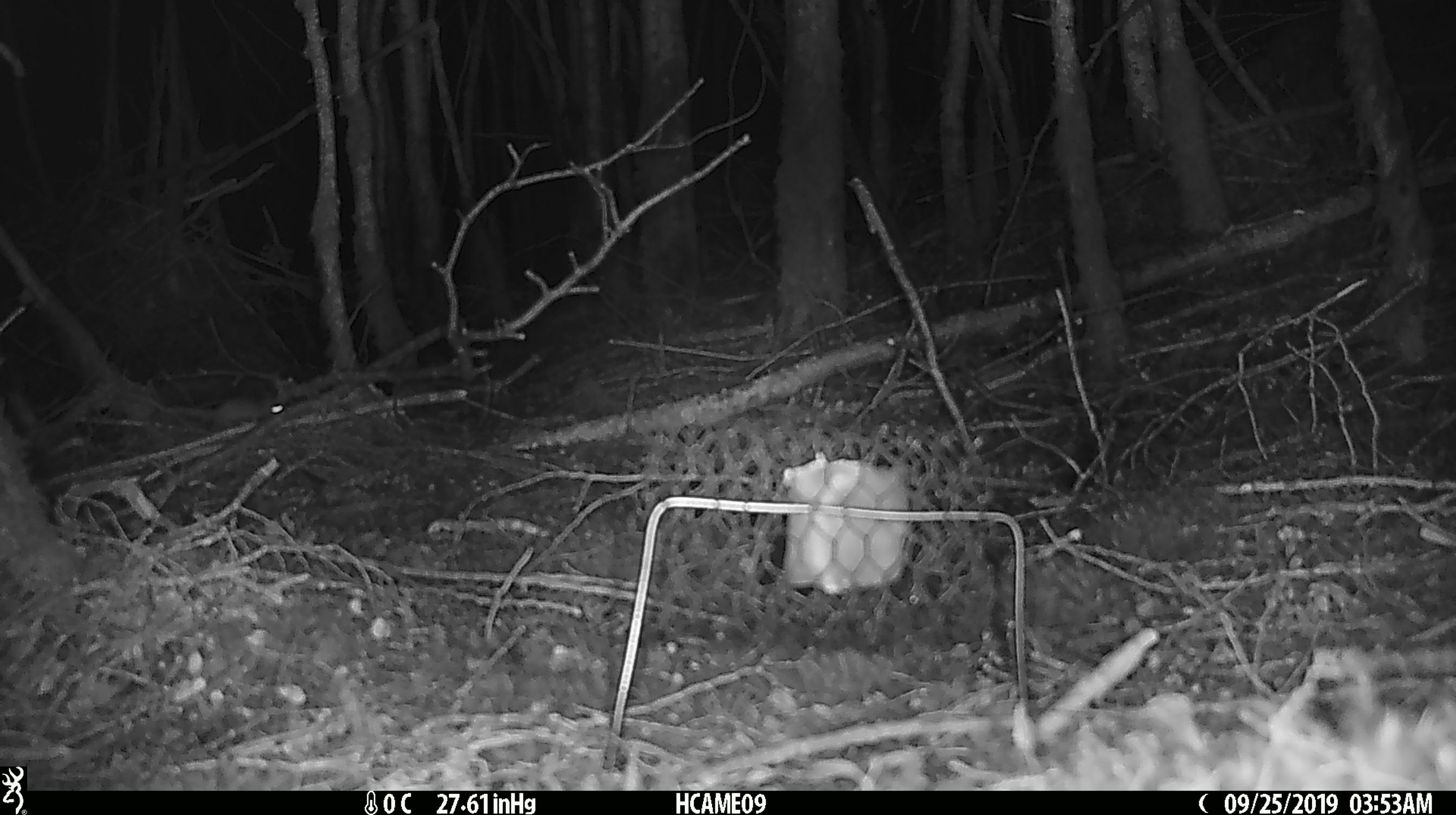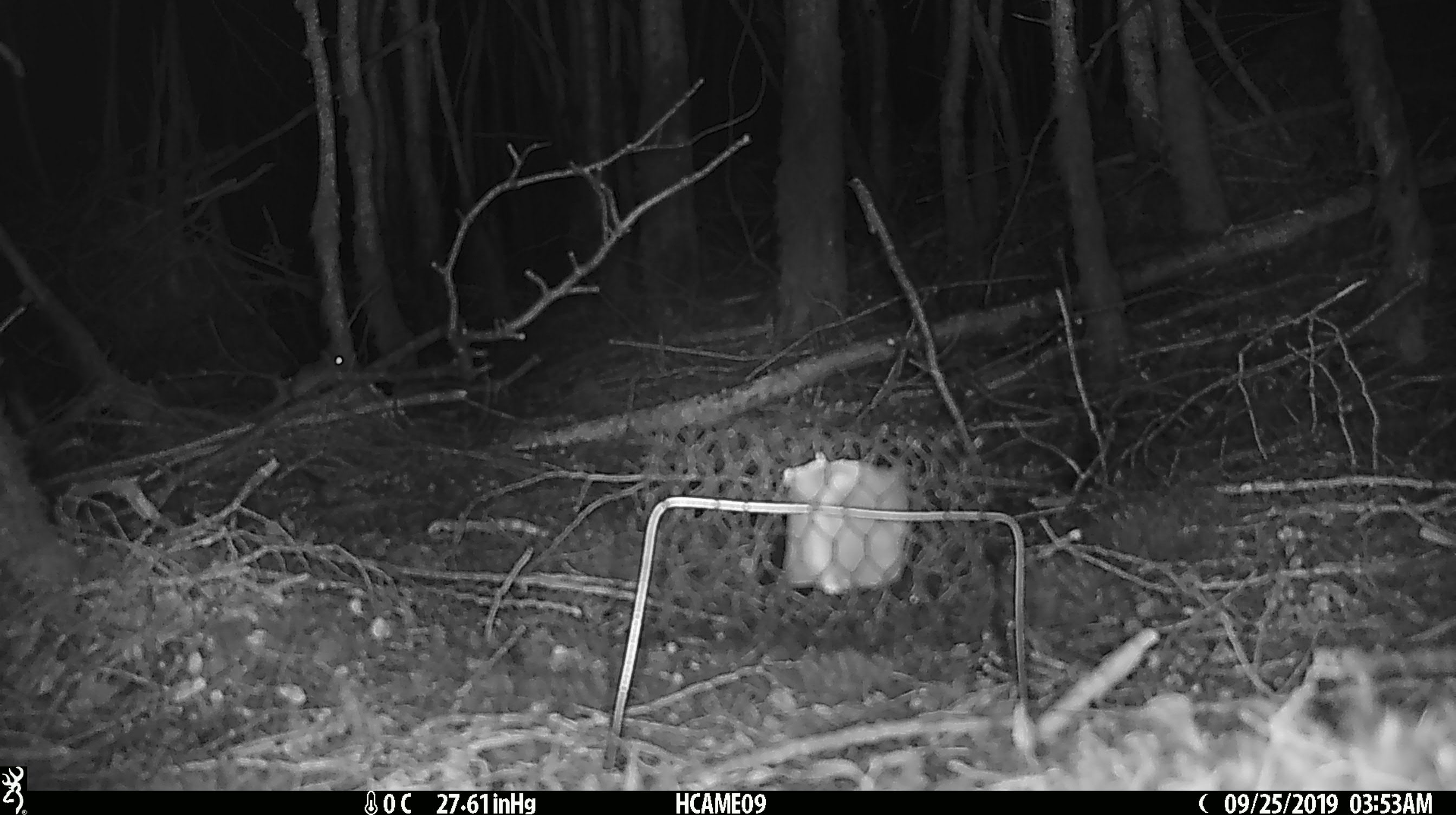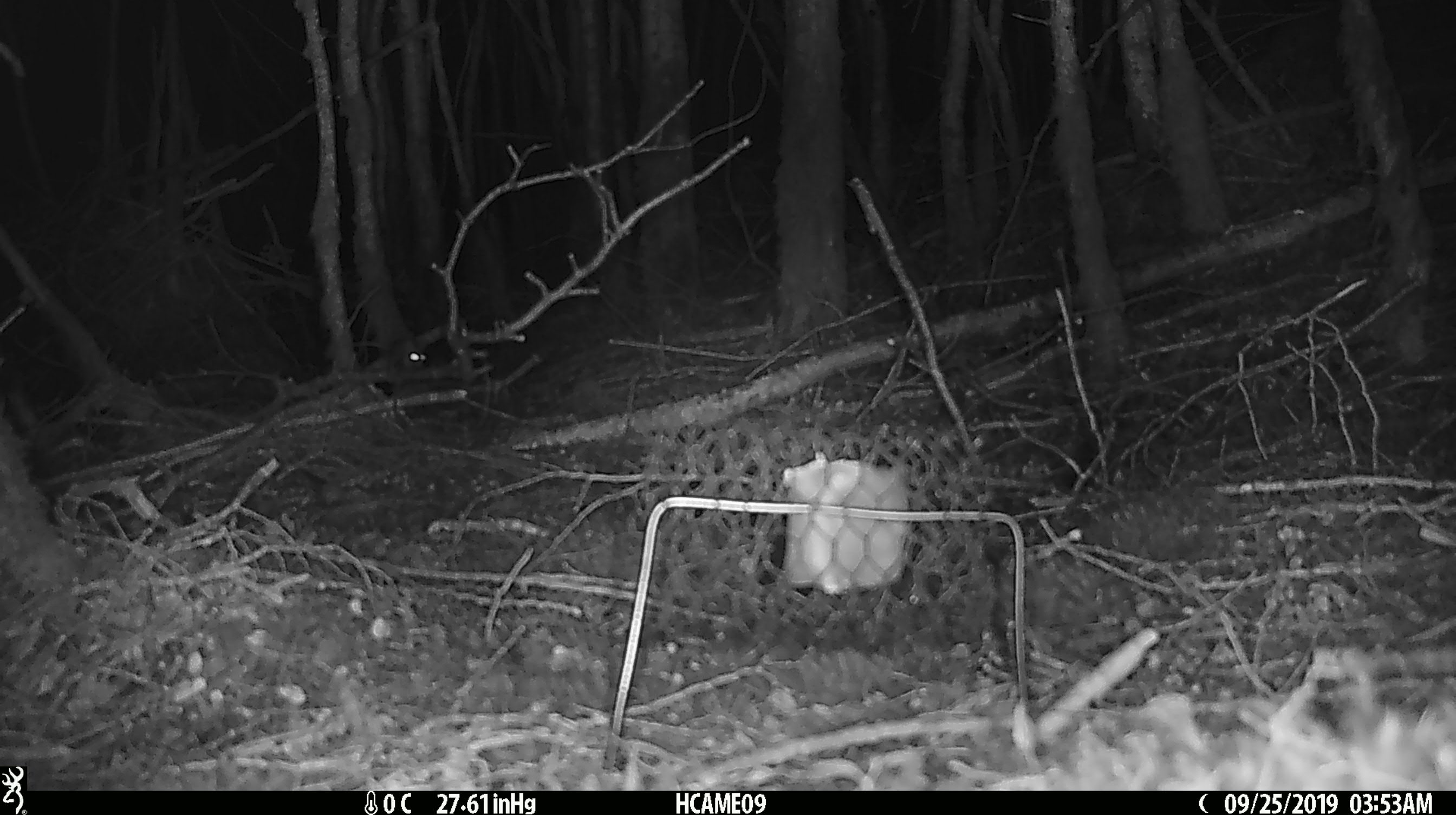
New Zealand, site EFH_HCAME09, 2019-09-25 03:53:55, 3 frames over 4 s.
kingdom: Animalia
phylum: Chordata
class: Mammalia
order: Rodentia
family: Muridae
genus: Mus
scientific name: Mus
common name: mouse